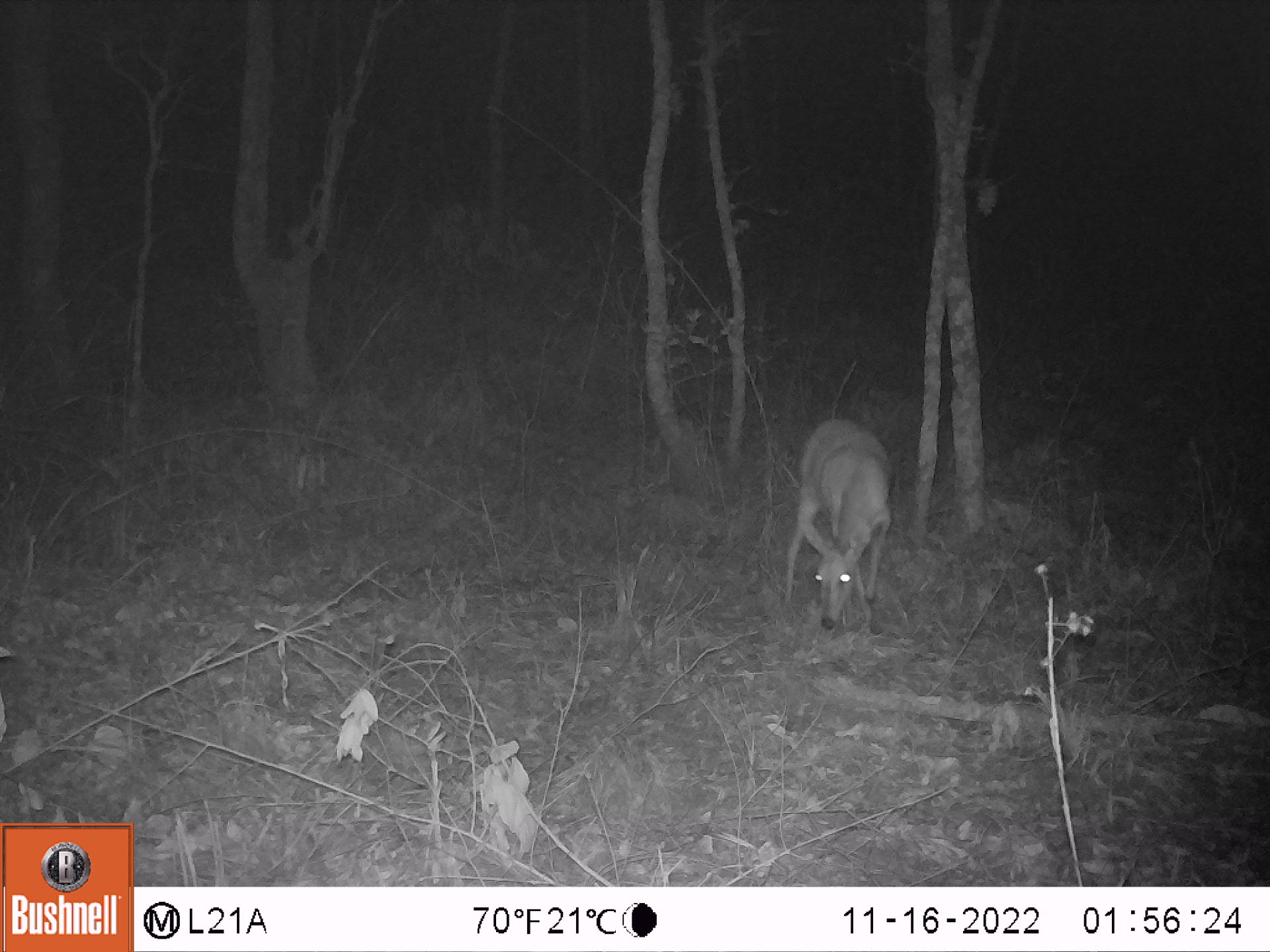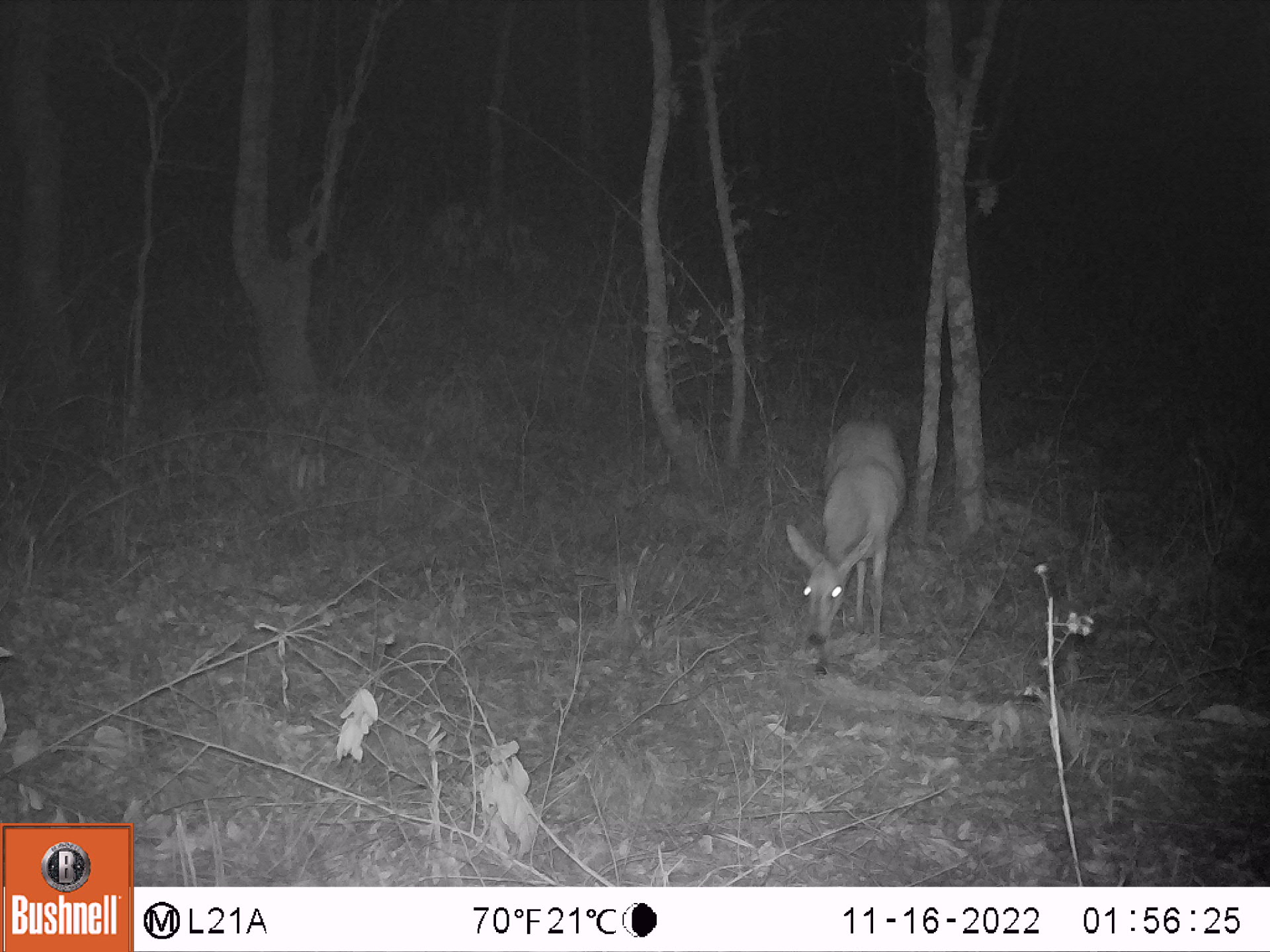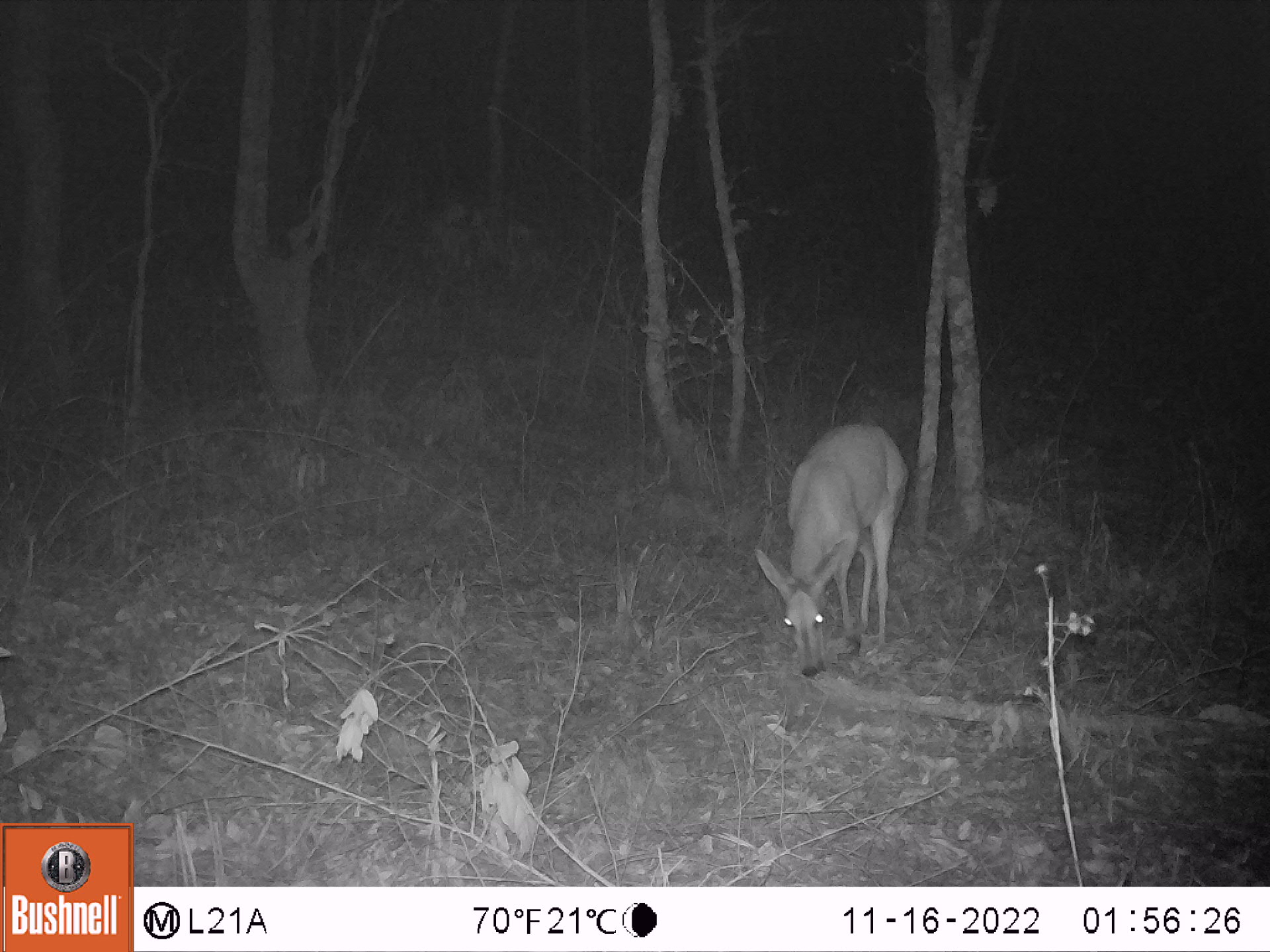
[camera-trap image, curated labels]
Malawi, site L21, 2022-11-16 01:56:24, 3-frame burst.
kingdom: Animalia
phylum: Chordata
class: Mammalia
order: Artiodactyla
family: Bovidae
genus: Sylvicapra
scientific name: Sylvicapra grimmia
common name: common duiker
Common duiker (Sylvicapra grimmia), count 1.